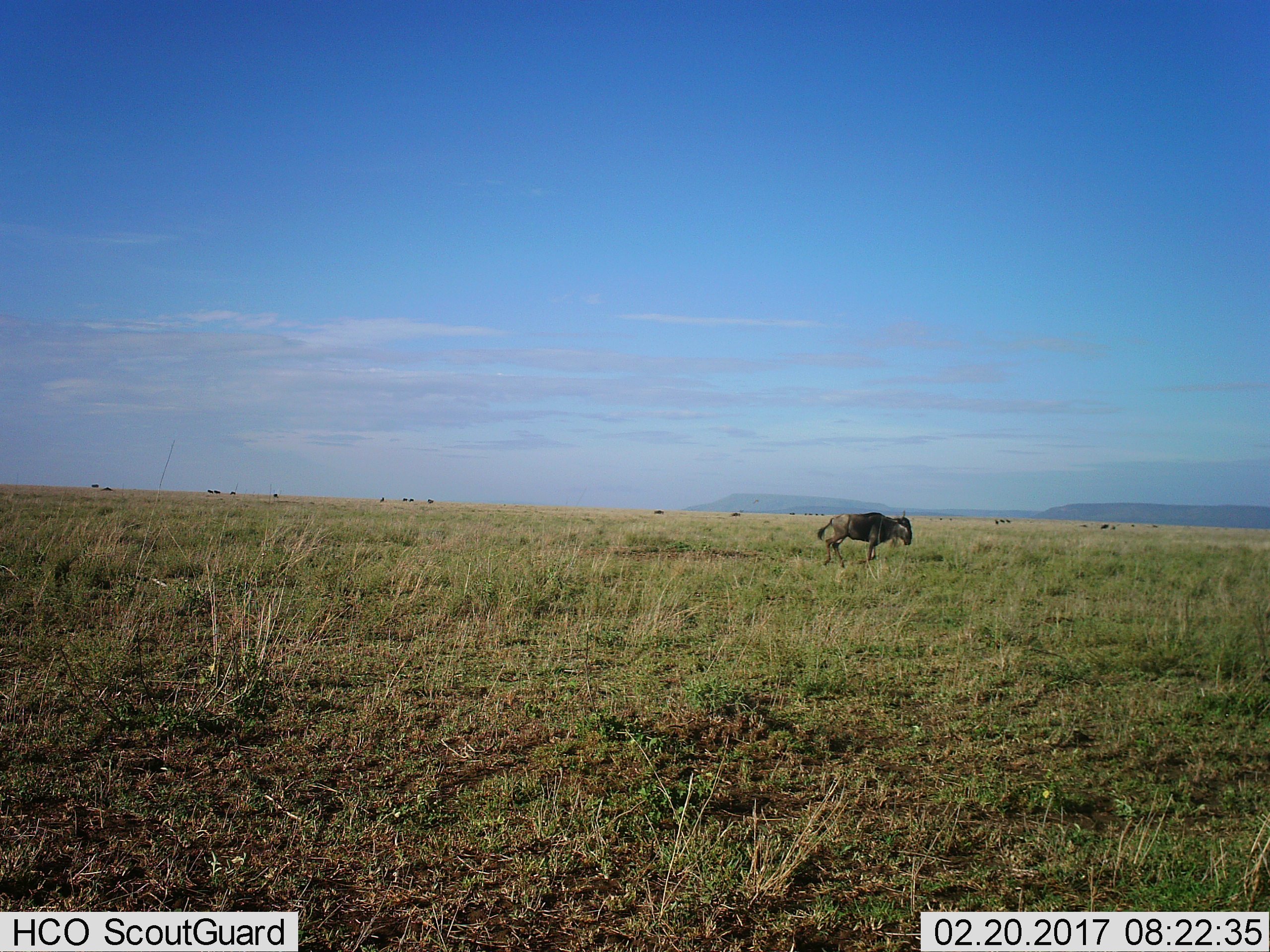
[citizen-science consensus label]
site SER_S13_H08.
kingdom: Animalia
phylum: Chordata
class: Mammalia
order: Artiodactyla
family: Bovidae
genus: Connochaetes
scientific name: Connochaetes taurinus taurinus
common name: blue wildebeest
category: wildebeestblue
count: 1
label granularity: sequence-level